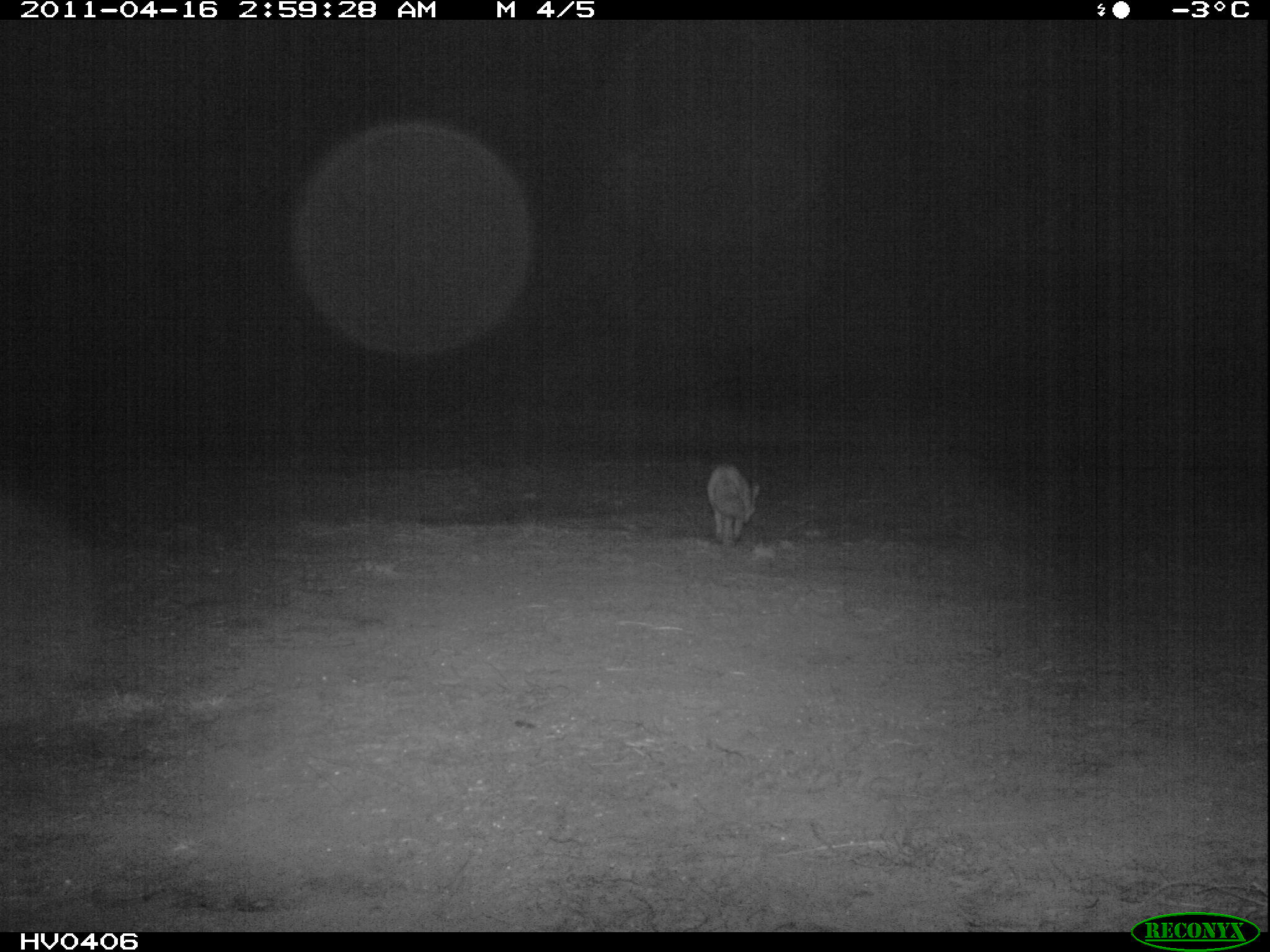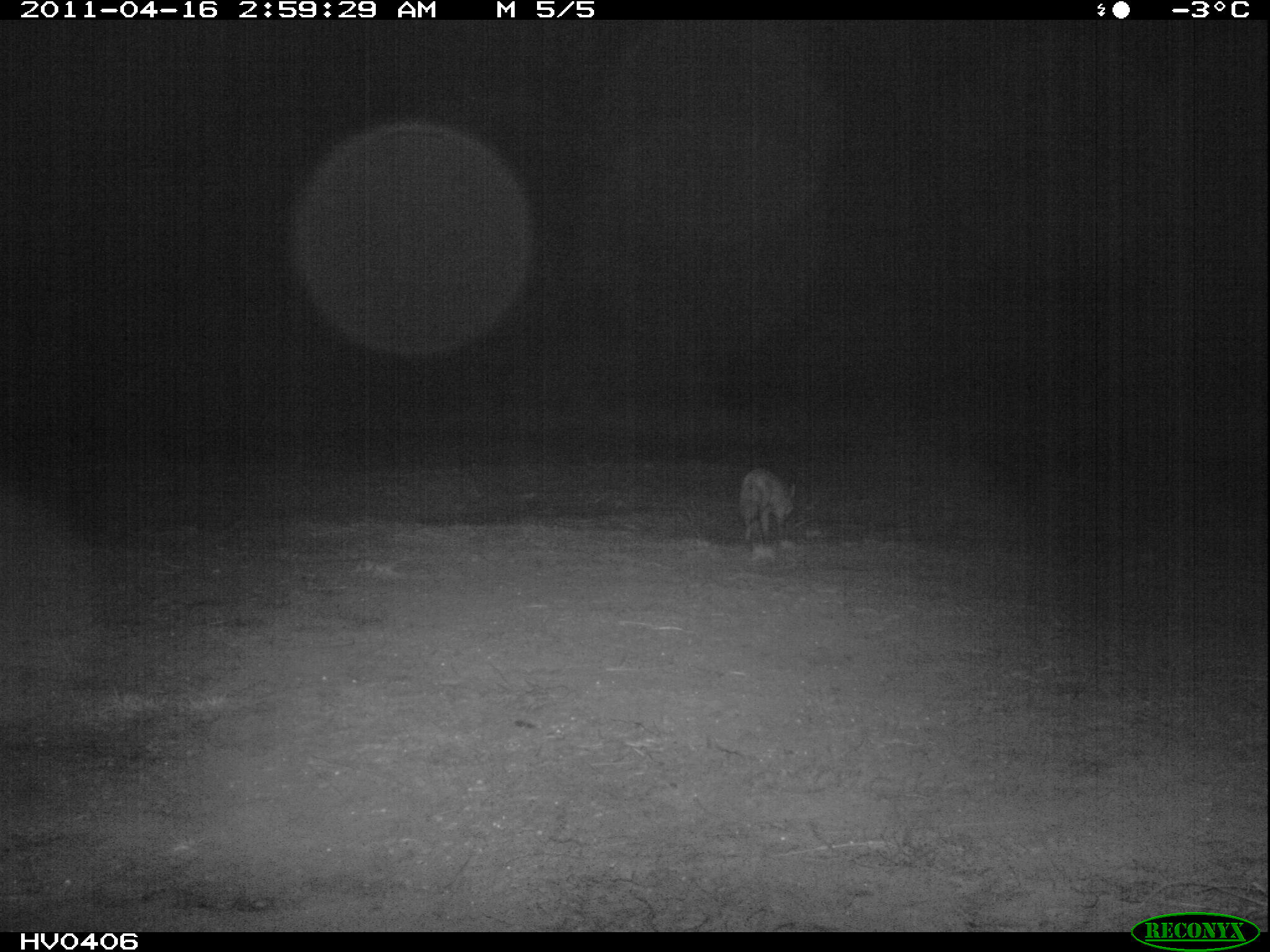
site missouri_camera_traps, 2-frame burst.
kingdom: Animalia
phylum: Chordata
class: Mammalia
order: Carnivora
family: Canidae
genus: Vulpes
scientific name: Vulpes vulpes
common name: red fox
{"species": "red fox (Vulpes vulpes)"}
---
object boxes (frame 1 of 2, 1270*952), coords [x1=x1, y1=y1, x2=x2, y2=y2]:
red fox: [x1=699, y1=455, x2=769, y2=558]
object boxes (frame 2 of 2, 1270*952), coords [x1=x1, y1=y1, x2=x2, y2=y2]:
red fox: [x1=727, y1=455, x2=810, y2=559]